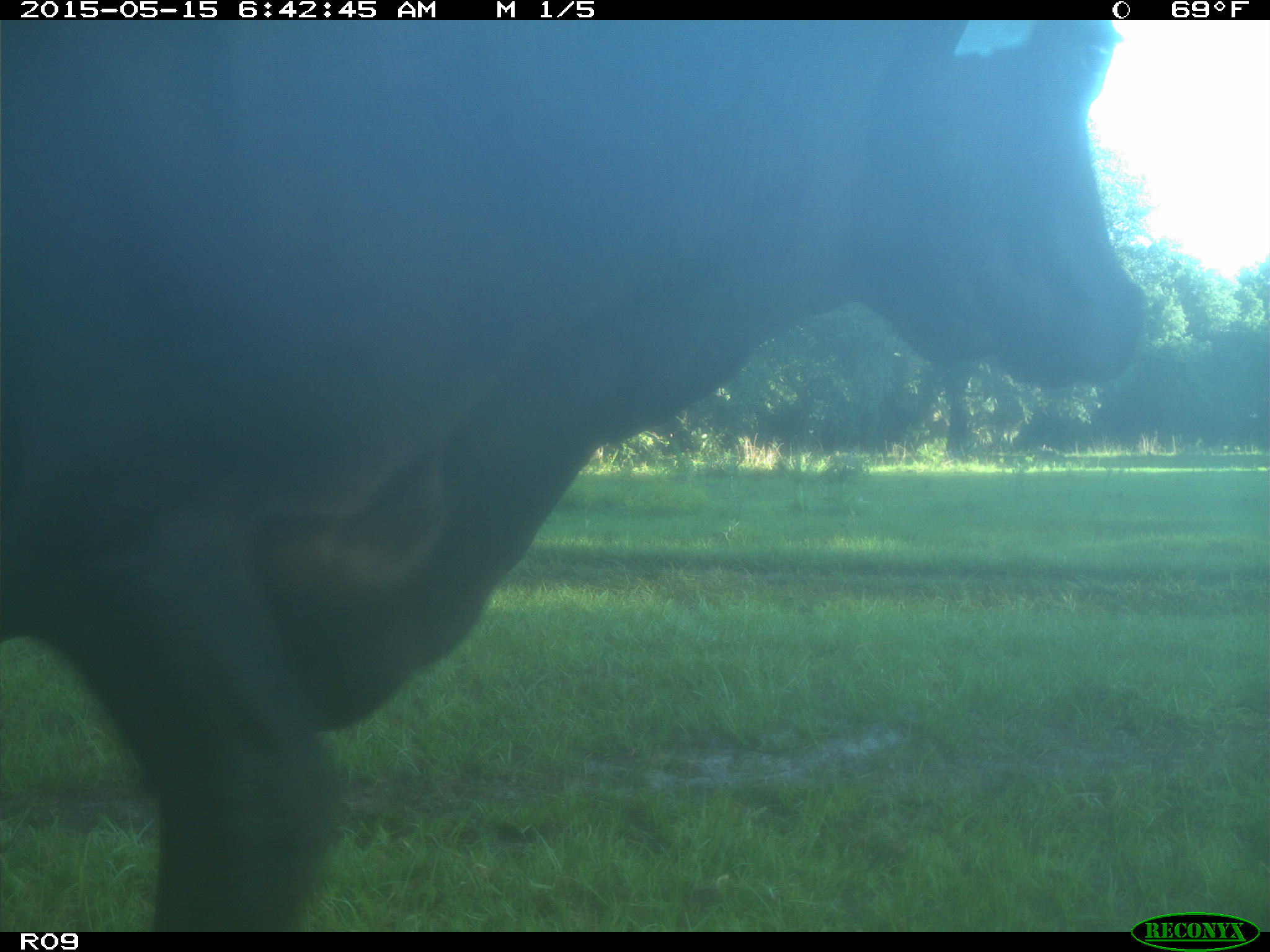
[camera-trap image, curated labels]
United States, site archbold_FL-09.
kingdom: Animalia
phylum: Chordata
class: Mammalia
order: Artiodactyla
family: Bovidae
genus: Bos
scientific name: Bos taurus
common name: domestic cow